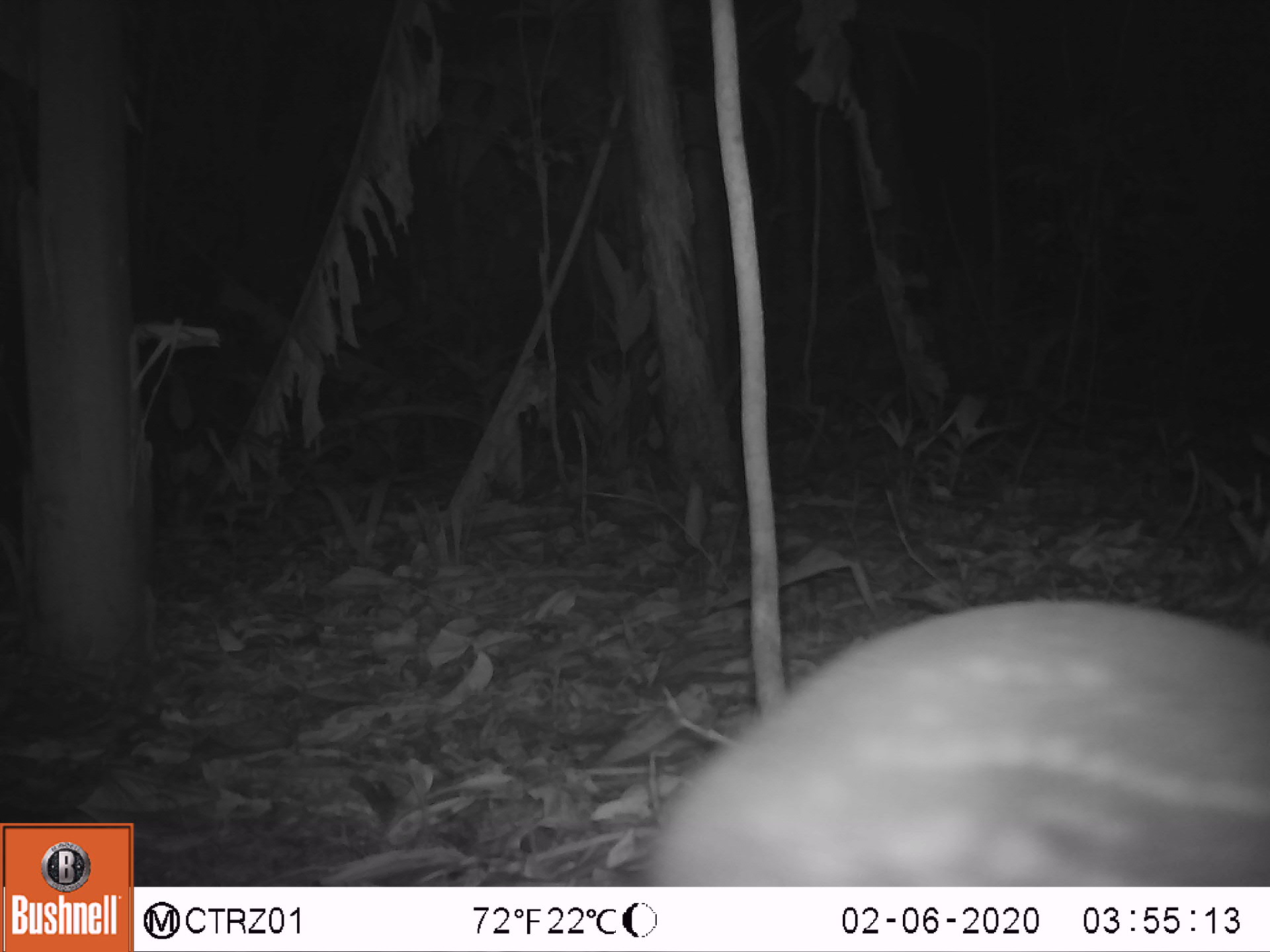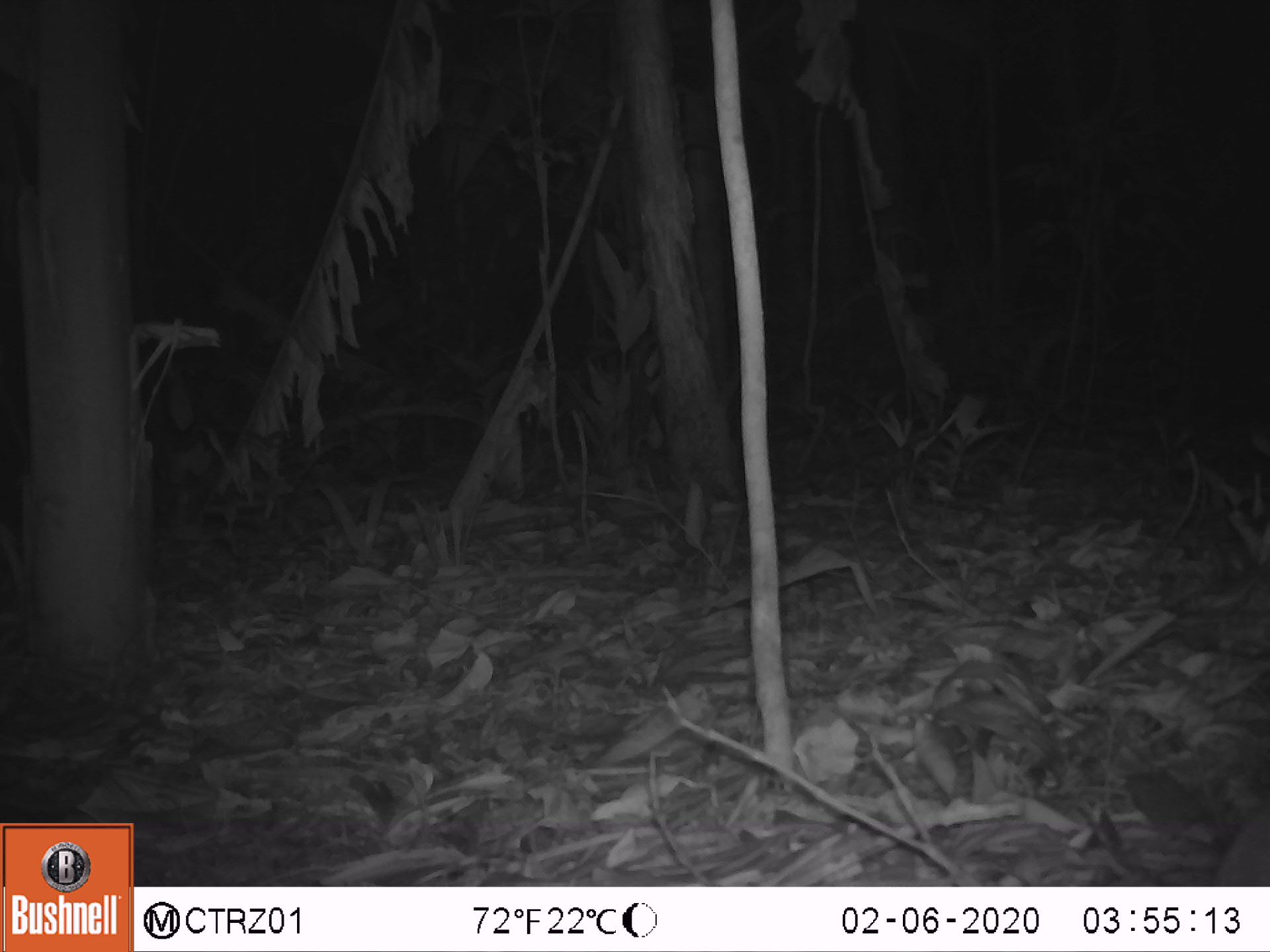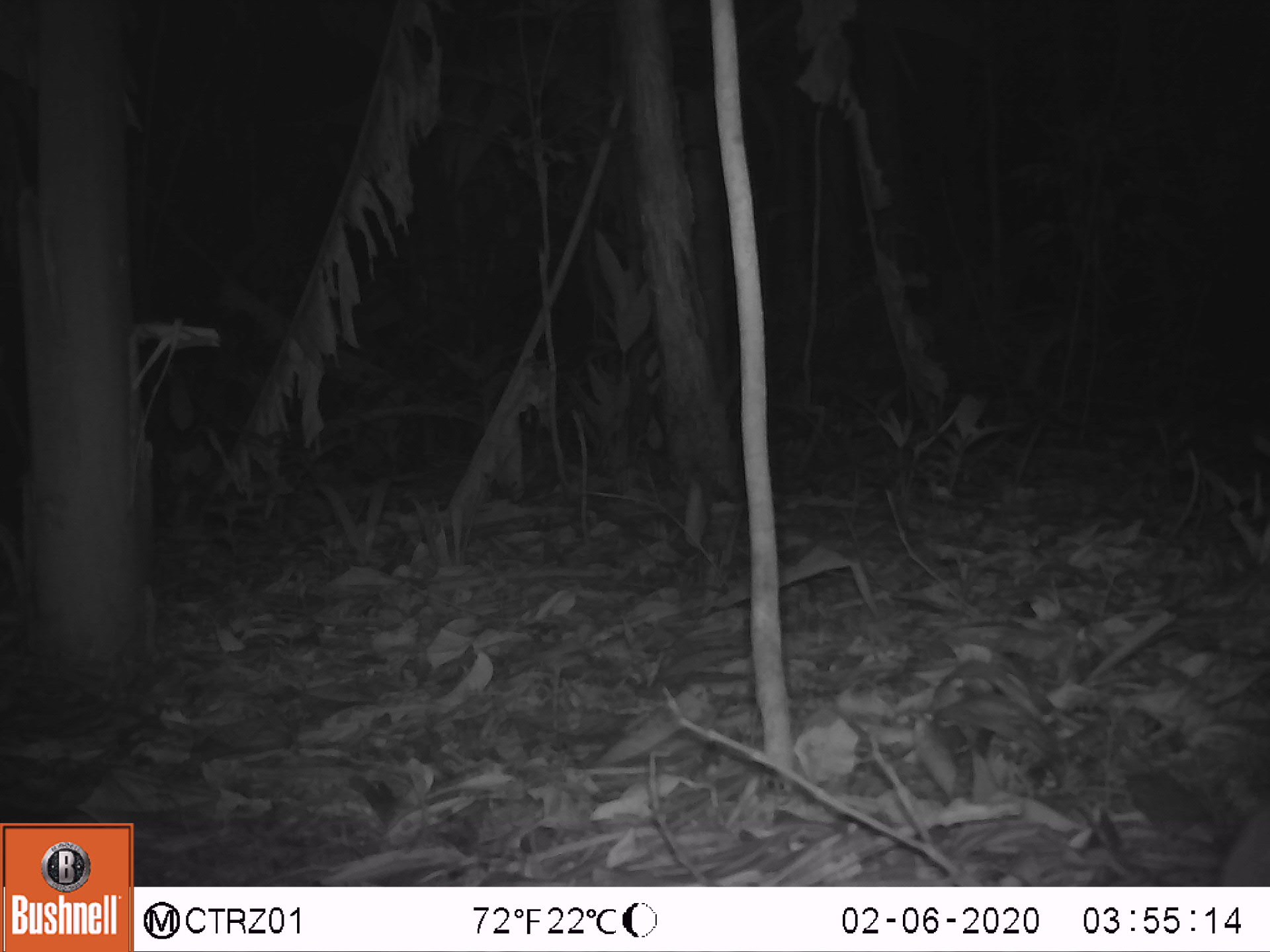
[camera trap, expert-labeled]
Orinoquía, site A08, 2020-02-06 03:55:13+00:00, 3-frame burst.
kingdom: Animalia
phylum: Chordata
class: Mammalia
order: Rodentia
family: Cuniculidae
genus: Cuniculus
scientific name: Cuniculus paca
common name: spotted paca